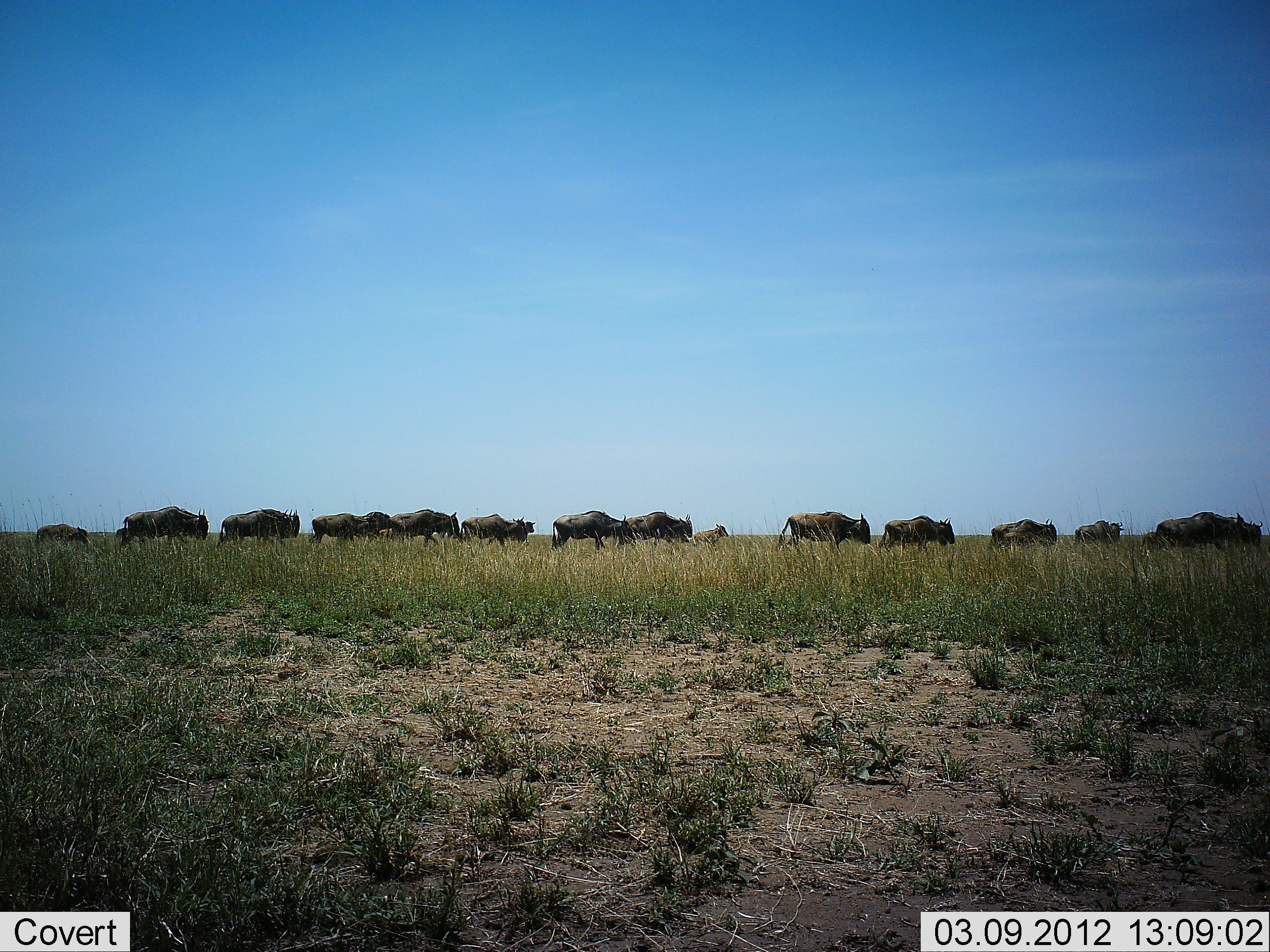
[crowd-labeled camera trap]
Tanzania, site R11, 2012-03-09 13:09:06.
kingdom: Animalia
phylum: Chordata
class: Mammalia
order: Artiodactyla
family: Bovidae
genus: Connochaetes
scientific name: Connochaetes taurinus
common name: blue wildebeest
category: wildebeest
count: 11-50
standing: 4%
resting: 0%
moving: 96%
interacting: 0%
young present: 46%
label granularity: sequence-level